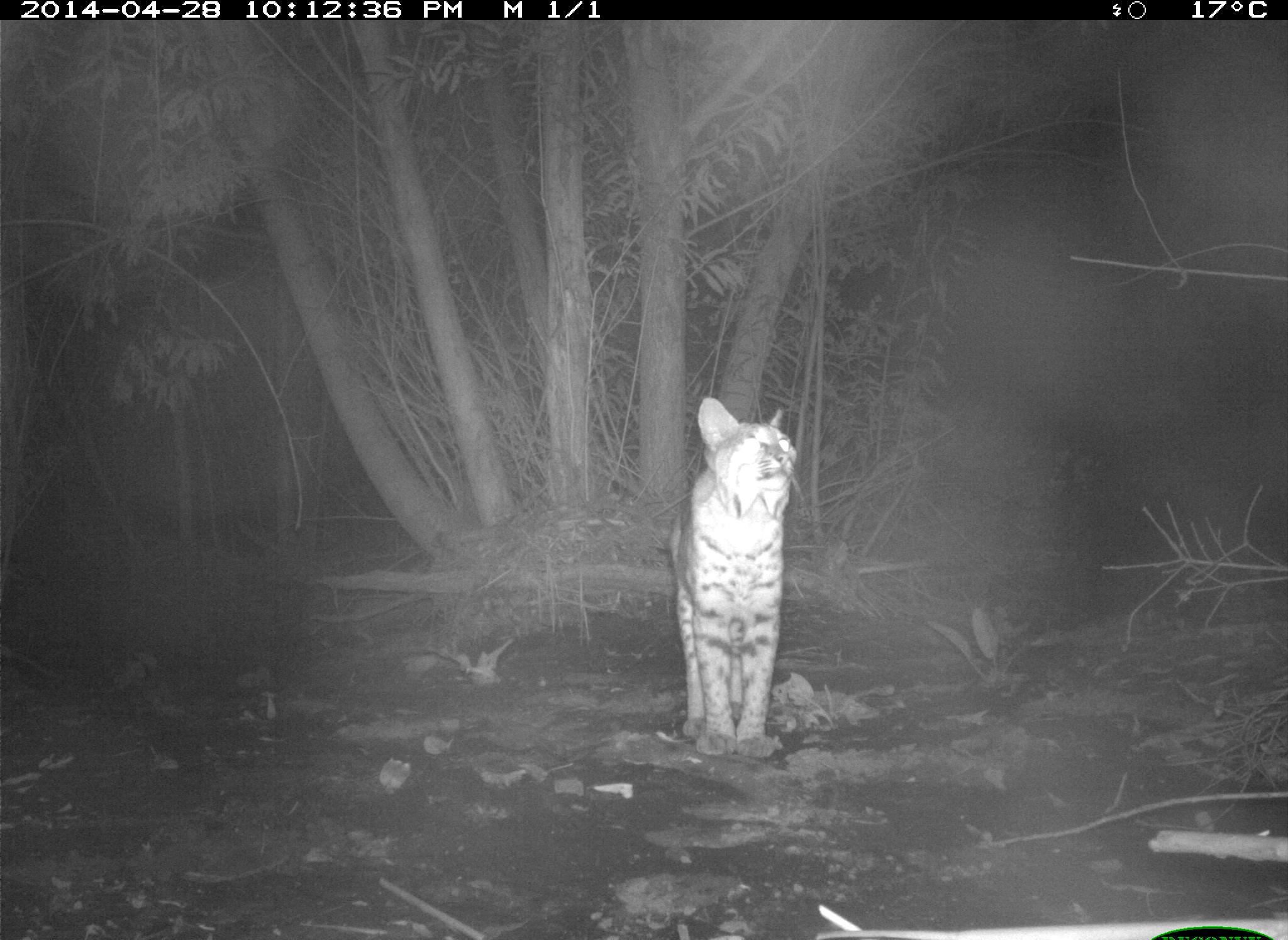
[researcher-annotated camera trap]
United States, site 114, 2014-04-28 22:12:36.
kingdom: Animalia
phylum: Chordata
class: Mammalia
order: Carnivora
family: Felidae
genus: Lynx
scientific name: Lynx rufus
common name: bobcat